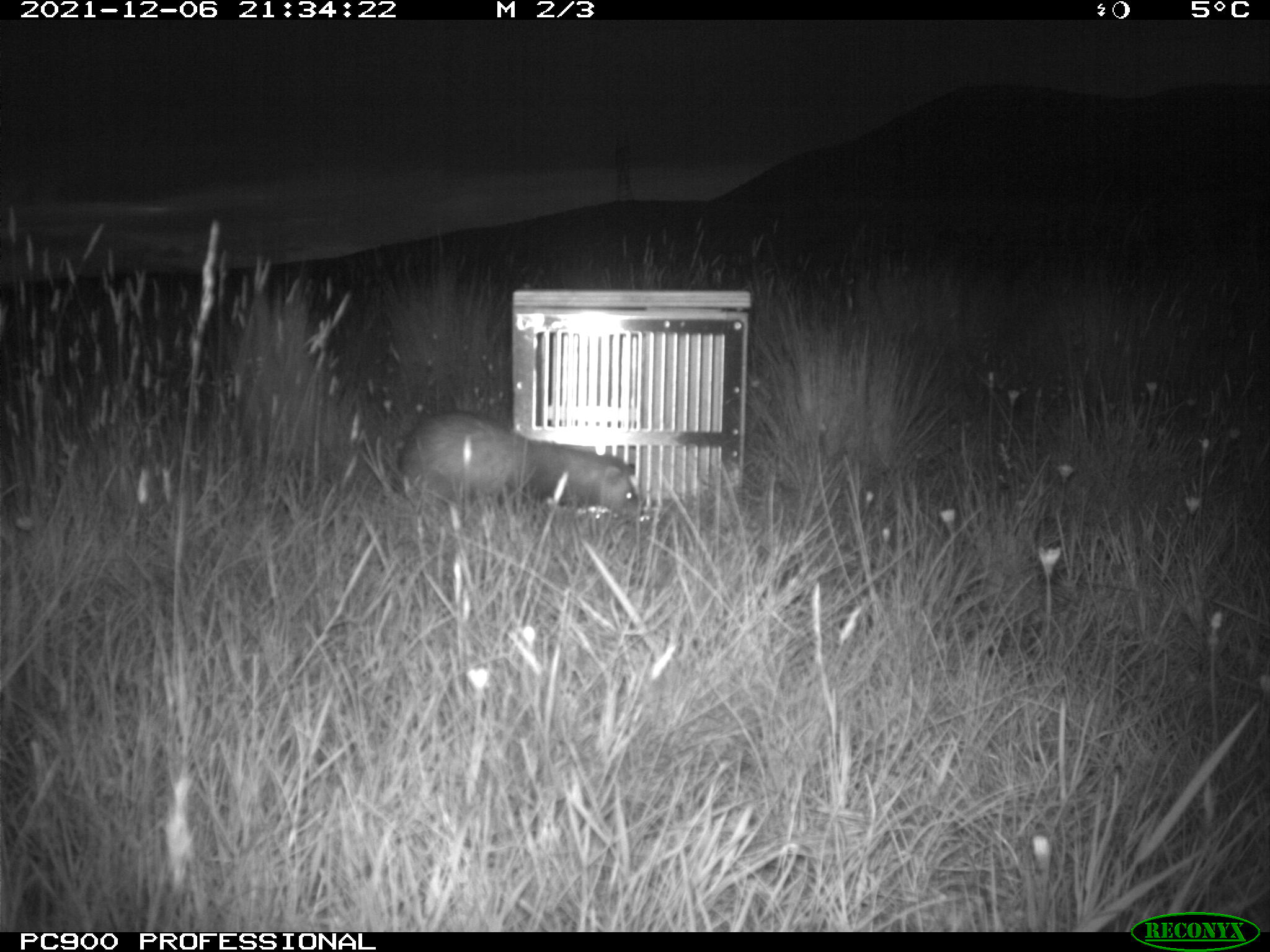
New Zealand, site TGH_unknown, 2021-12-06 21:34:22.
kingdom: Animalia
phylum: Chordata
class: Mammalia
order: Carnivora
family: Mustelidae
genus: Mustela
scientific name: Mustela furo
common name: ferret